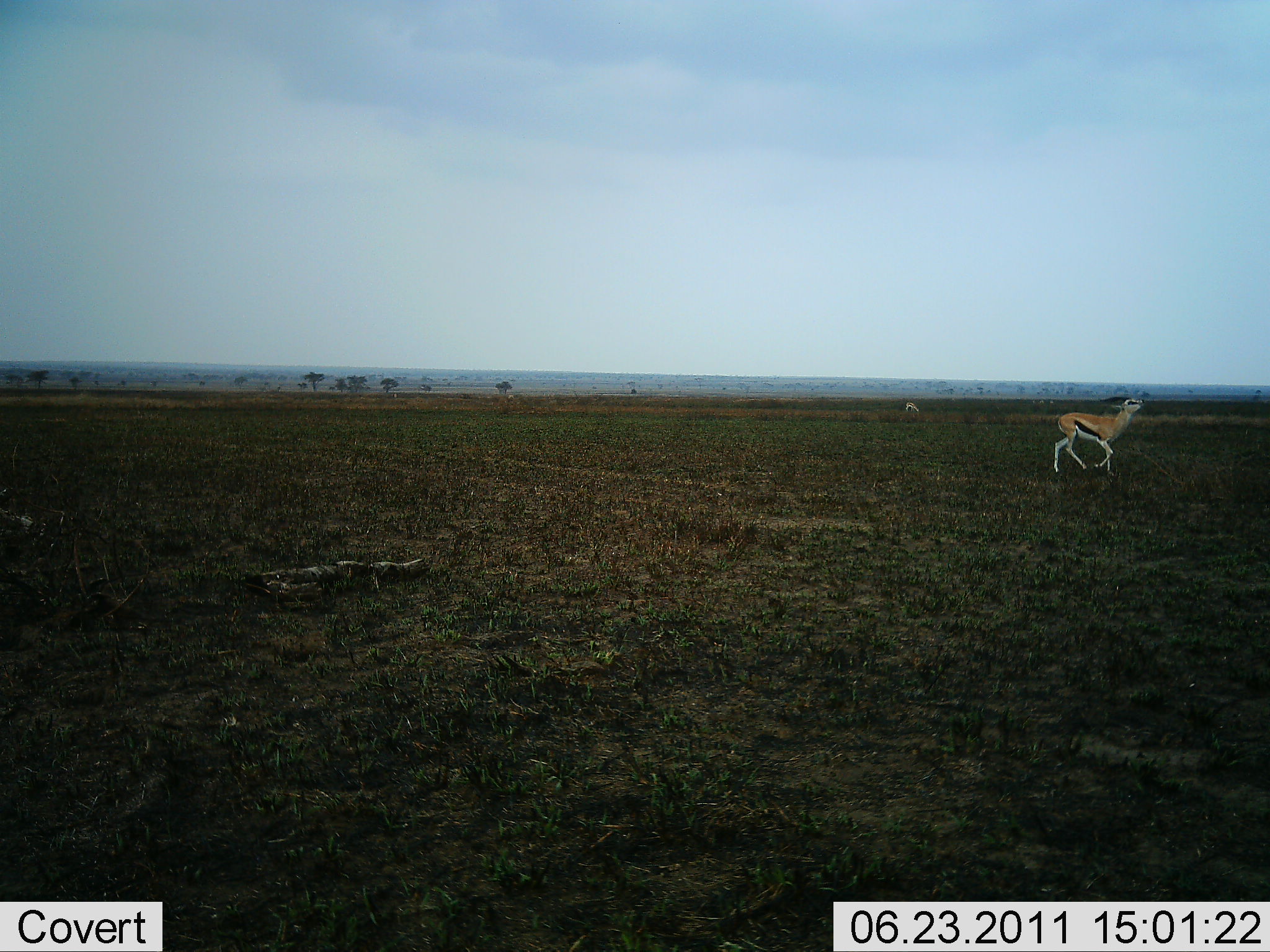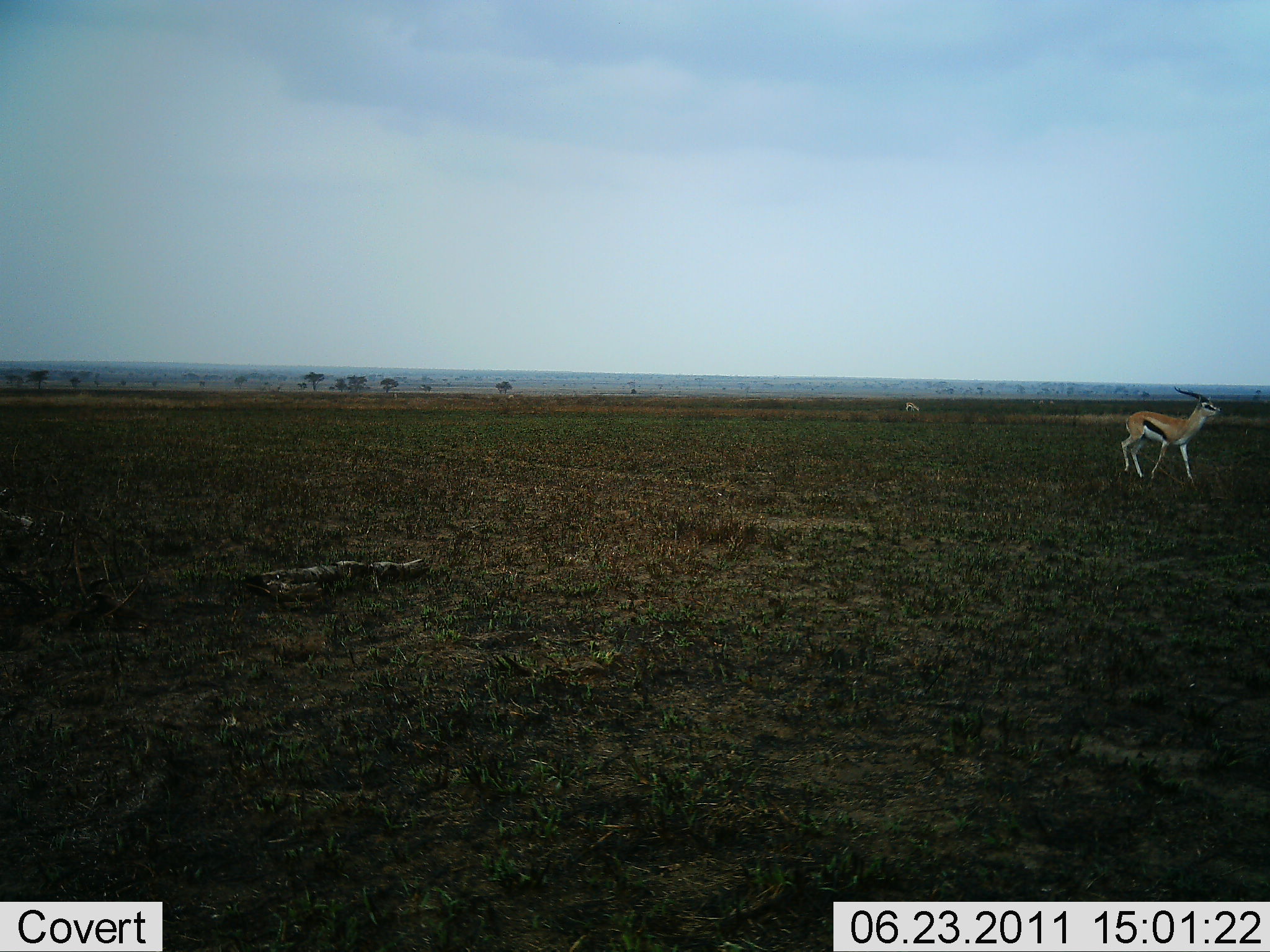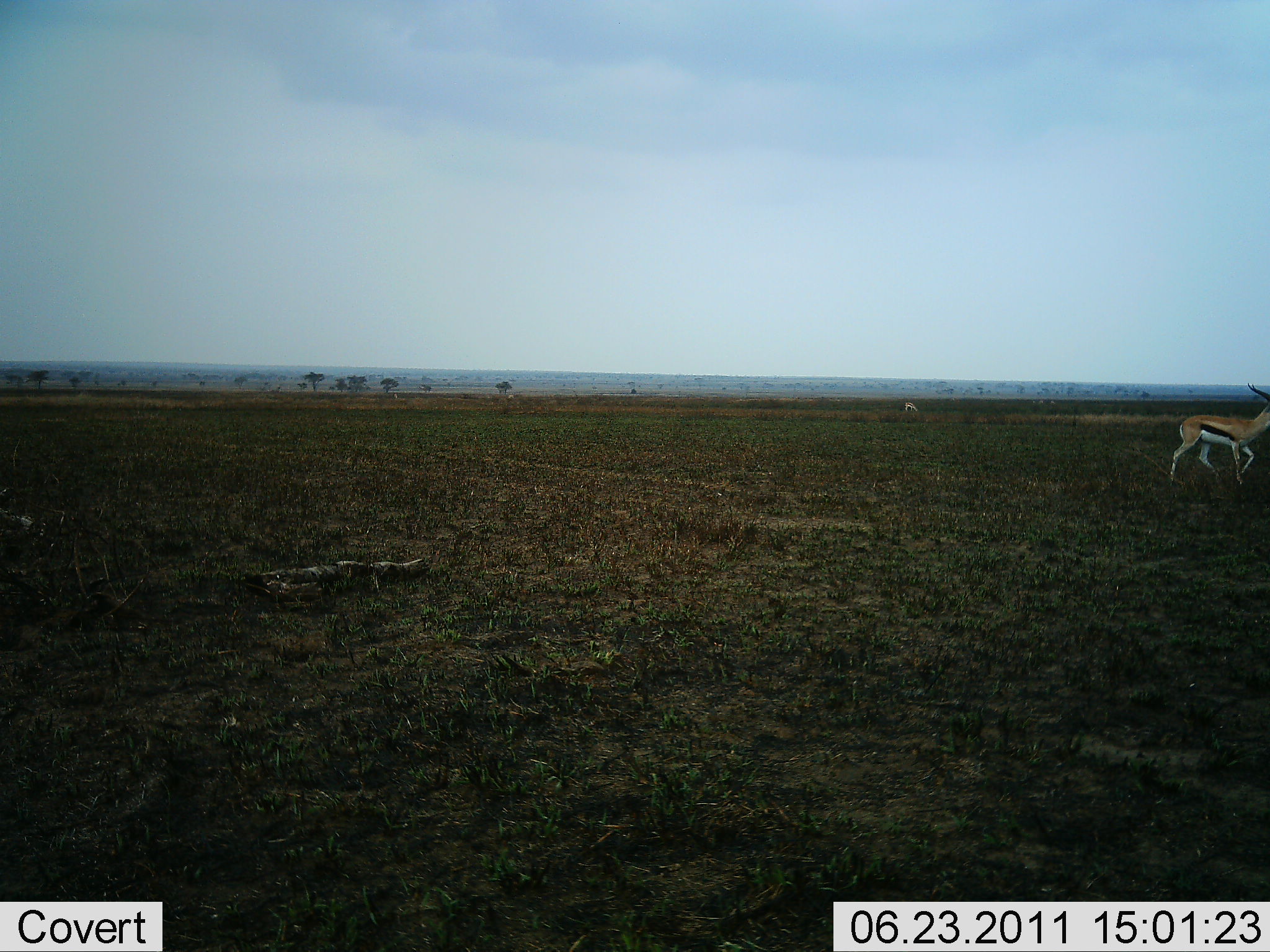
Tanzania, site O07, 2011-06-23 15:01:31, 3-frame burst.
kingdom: Animalia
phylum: Chordata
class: Mammalia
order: Artiodactyla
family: Bovidae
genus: Eudorcas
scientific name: Eudorcas thomsonii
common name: thomson's gazelle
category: gazellethomsons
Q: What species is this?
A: Gazellethomsons (thomson's gazelle) (Eudorcas thomsonii).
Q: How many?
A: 1.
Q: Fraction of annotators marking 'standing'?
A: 0%.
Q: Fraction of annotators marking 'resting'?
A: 0%.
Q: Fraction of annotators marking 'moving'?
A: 100%.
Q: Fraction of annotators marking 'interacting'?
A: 0%.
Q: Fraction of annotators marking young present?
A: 0%.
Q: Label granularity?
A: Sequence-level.